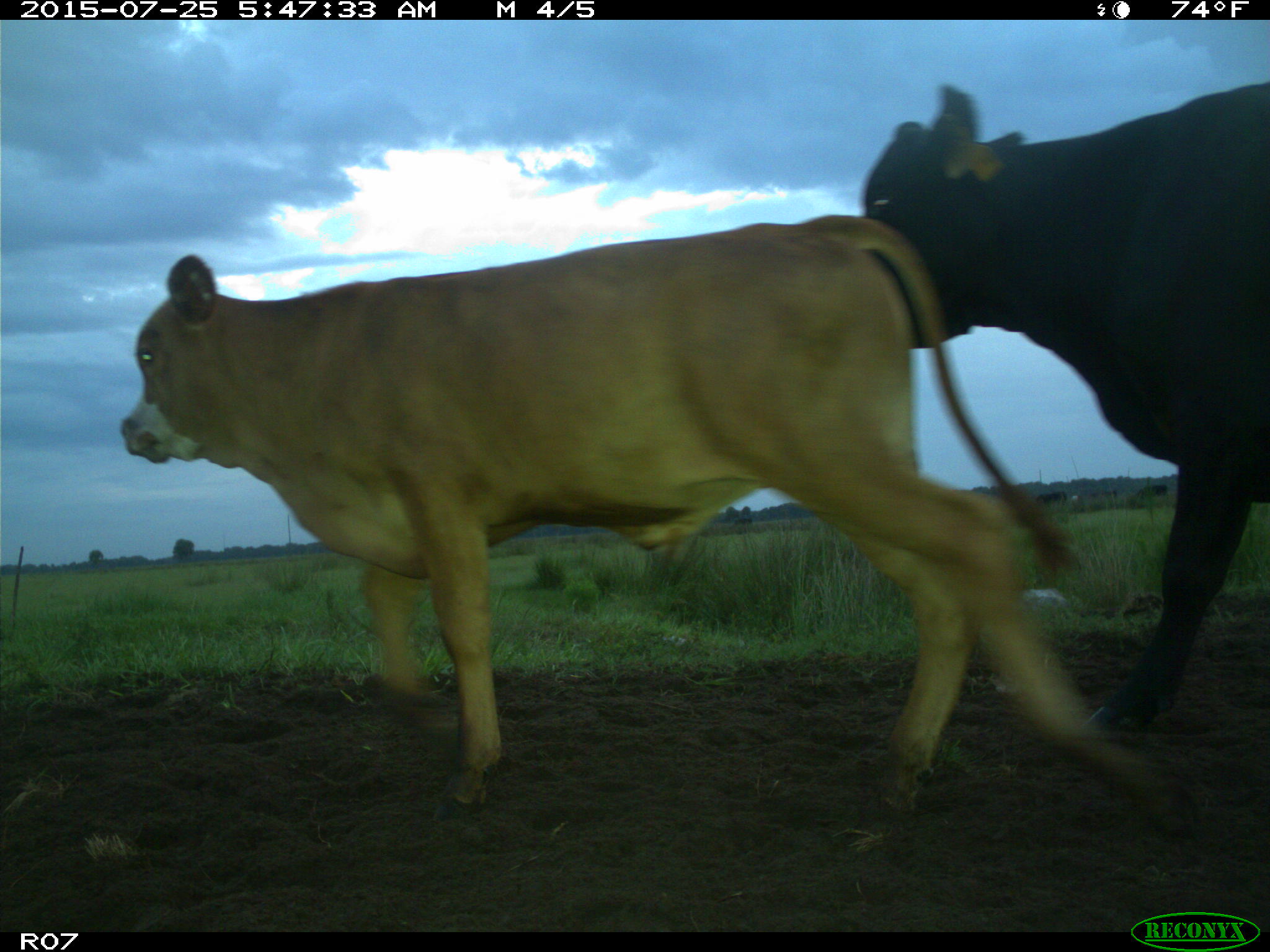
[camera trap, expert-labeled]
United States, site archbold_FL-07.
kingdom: Animalia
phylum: Chordata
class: Mammalia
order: Artiodactyla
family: Bovidae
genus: Bos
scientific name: Bos taurus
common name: domestic cow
Bos taurus (domestic cow).